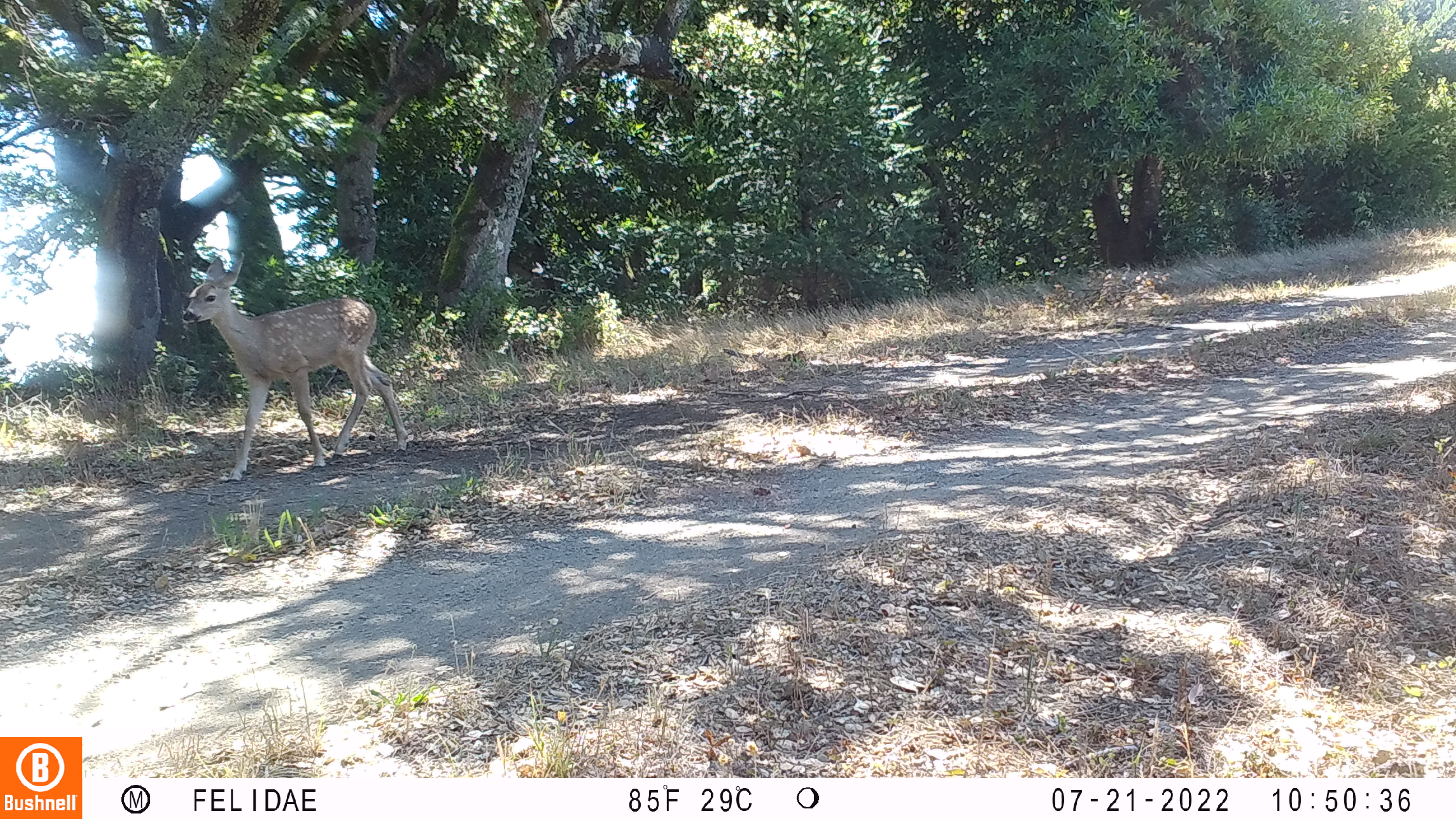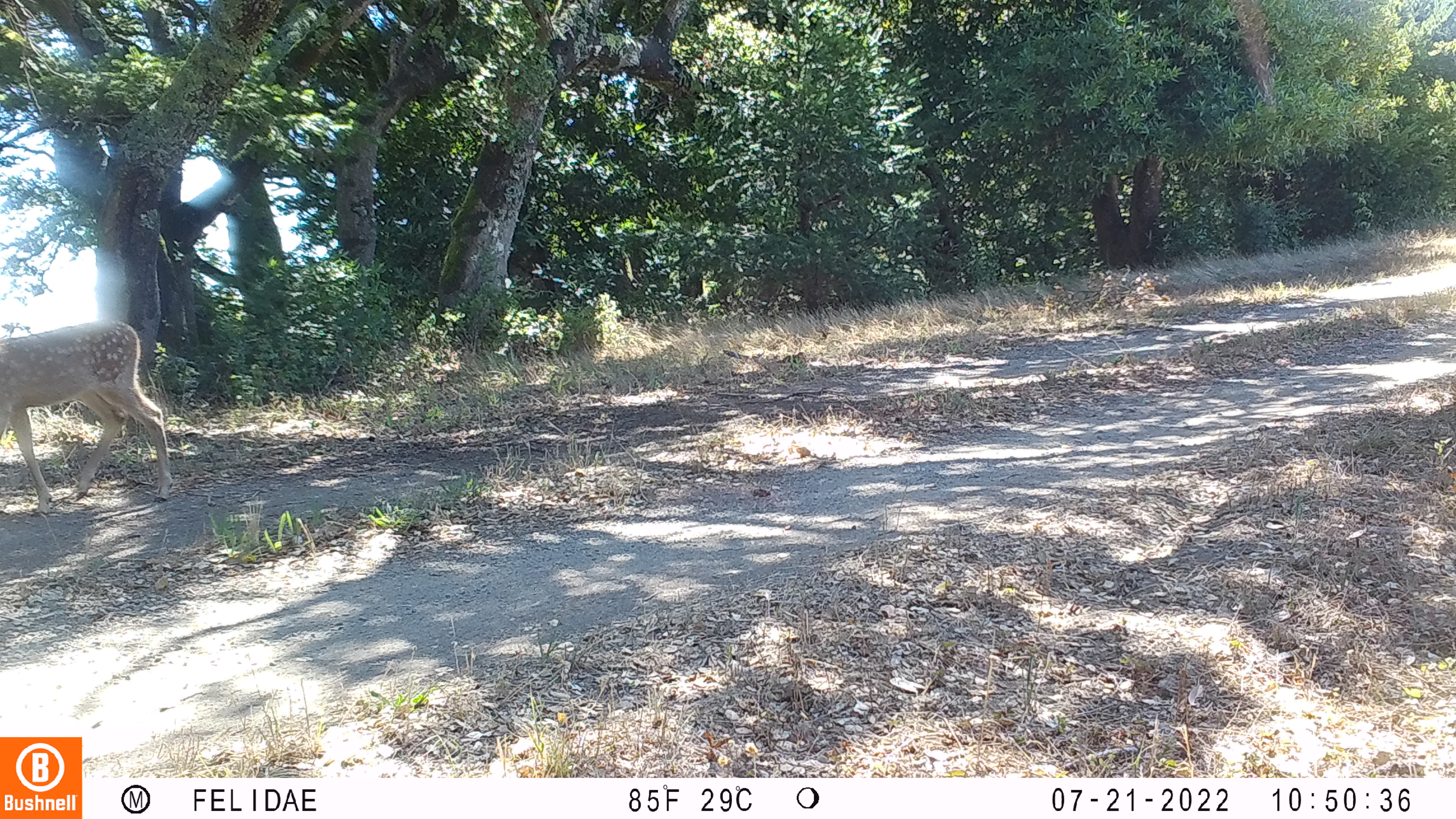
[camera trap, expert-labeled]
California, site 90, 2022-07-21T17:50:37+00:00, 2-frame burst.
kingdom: Animalia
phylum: Chordata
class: Mammalia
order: Artiodactyla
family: Cervidae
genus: Odocoileus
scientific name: Odocoileus hemionus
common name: mule deer